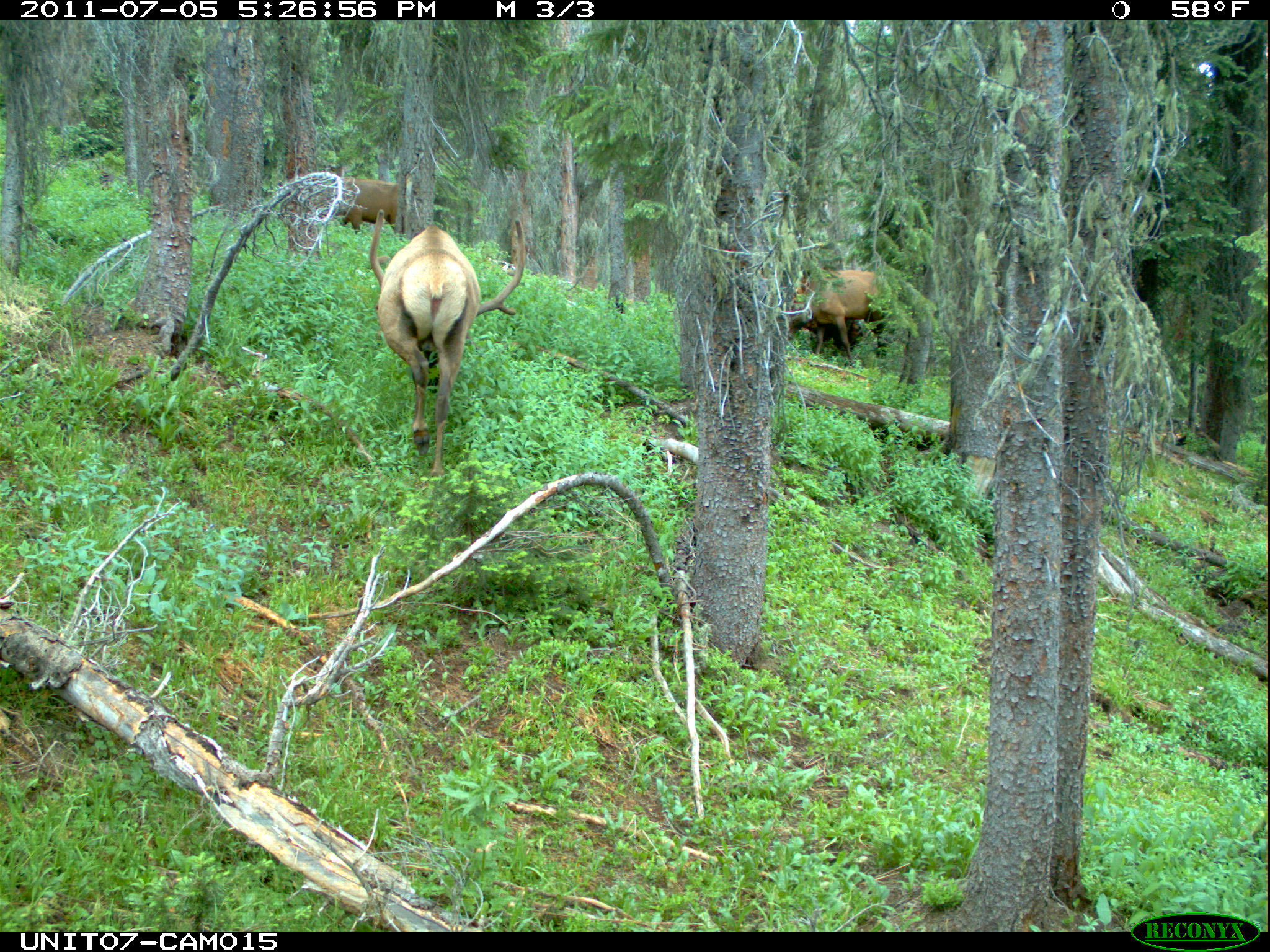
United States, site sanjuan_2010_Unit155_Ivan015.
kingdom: Animalia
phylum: Chordata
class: Mammalia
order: Artiodactyla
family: Cervidae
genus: Cervus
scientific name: Cervus elaphus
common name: red deer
Cervus elaphus (red deer).